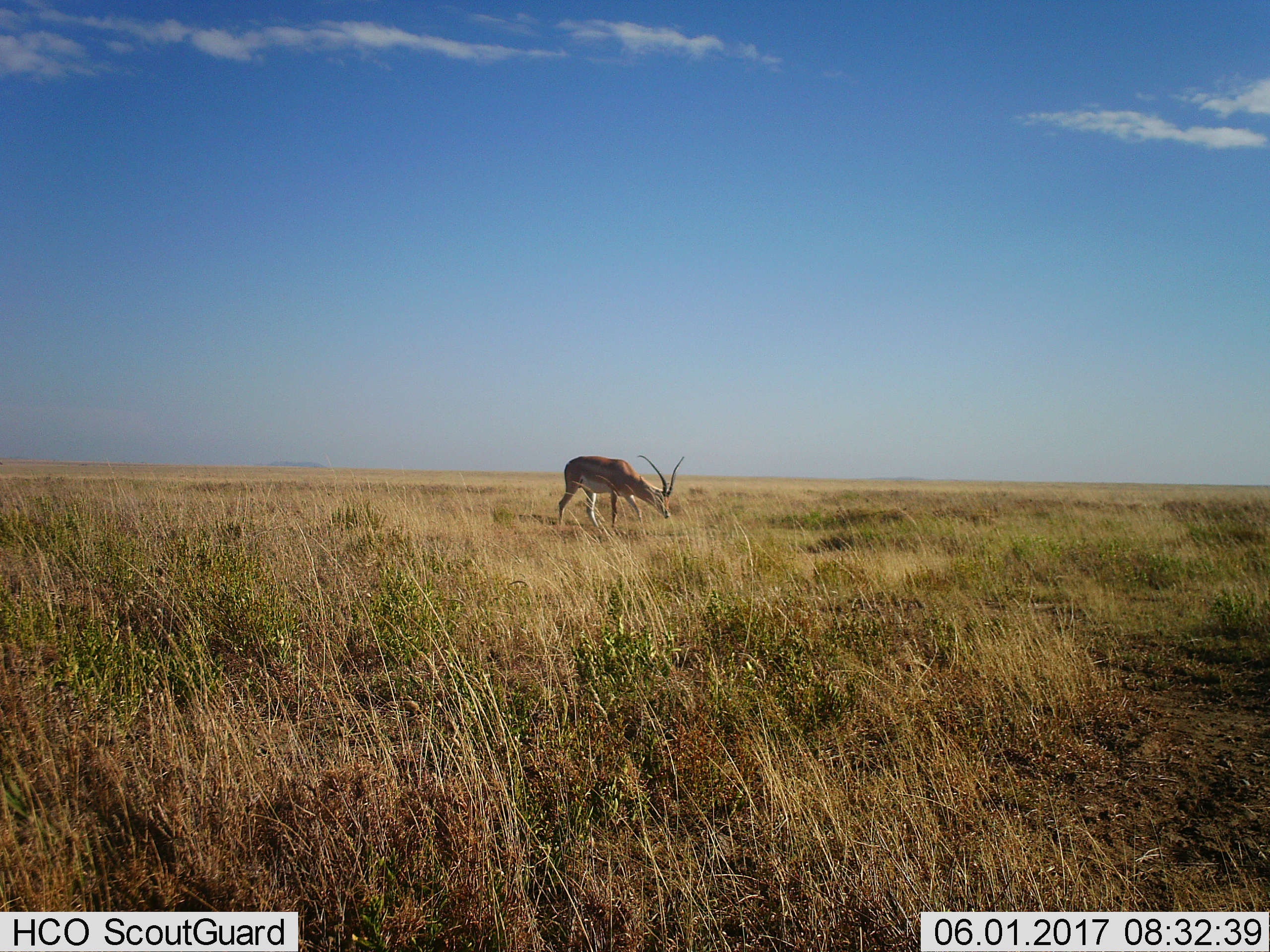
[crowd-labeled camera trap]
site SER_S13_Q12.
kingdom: Animalia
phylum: Chordata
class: Mammalia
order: Artiodactyla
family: Bovidae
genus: Nanger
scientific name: Nanger granti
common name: grant's gazelle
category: gazellegrants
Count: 1.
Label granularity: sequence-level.